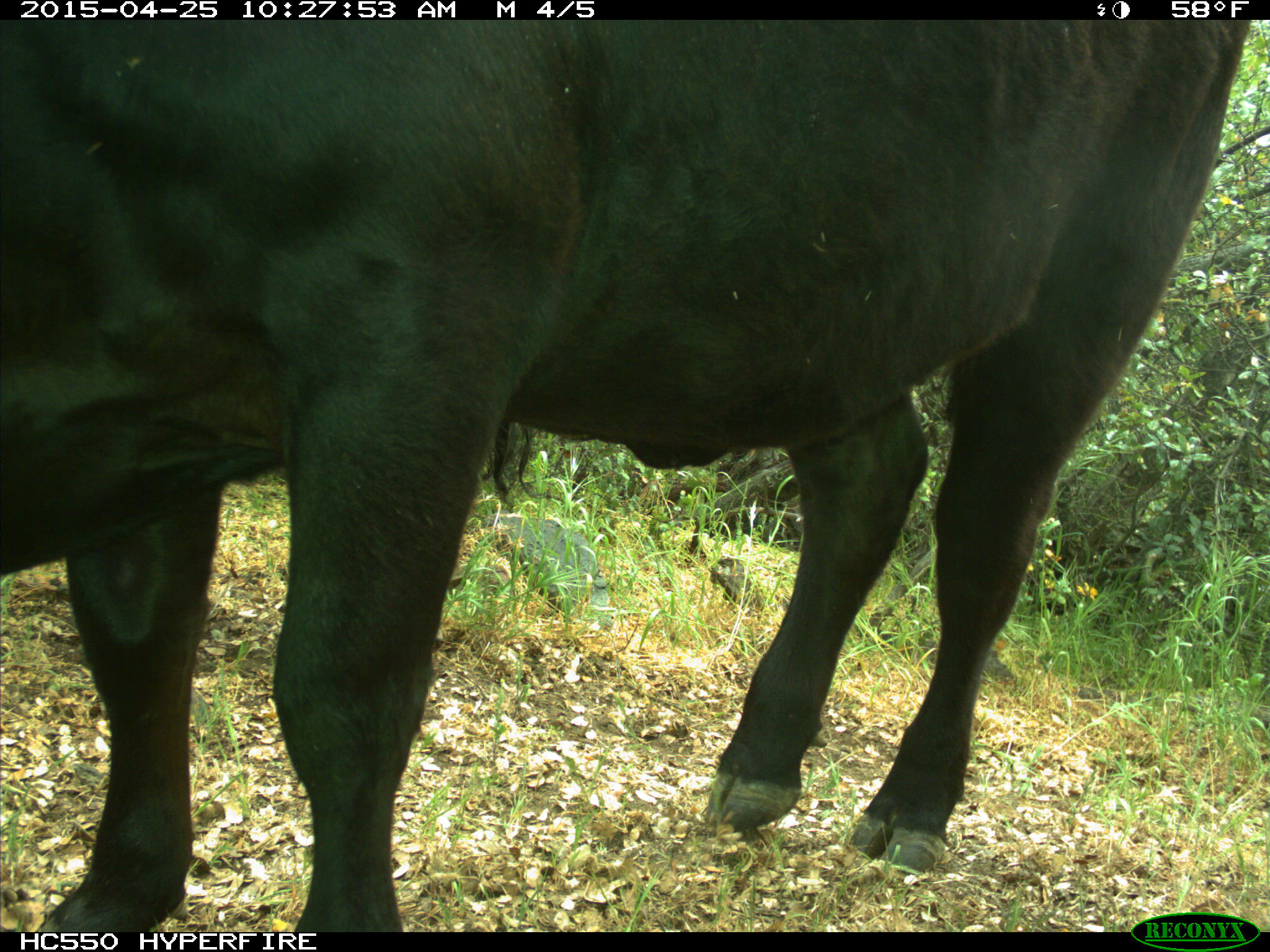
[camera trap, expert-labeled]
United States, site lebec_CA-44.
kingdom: Animalia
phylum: Chordata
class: Mammalia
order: Artiodactyla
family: Suidae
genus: Sus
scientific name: Sus scrofa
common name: wild boar